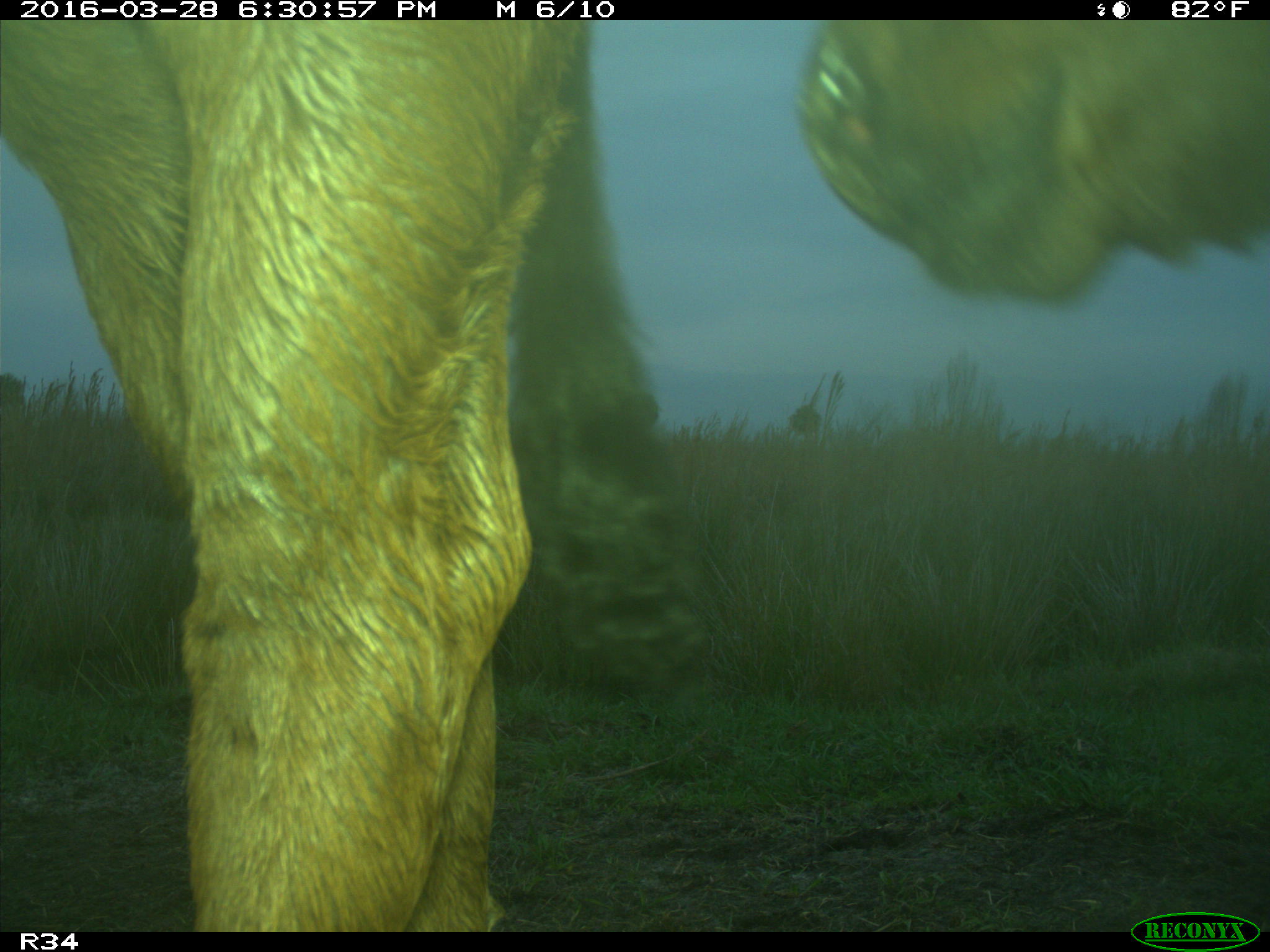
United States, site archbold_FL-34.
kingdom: Animalia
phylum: Chordata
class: Mammalia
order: Artiodactyla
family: Bovidae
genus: Bos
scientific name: Bos taurus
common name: domestic cow